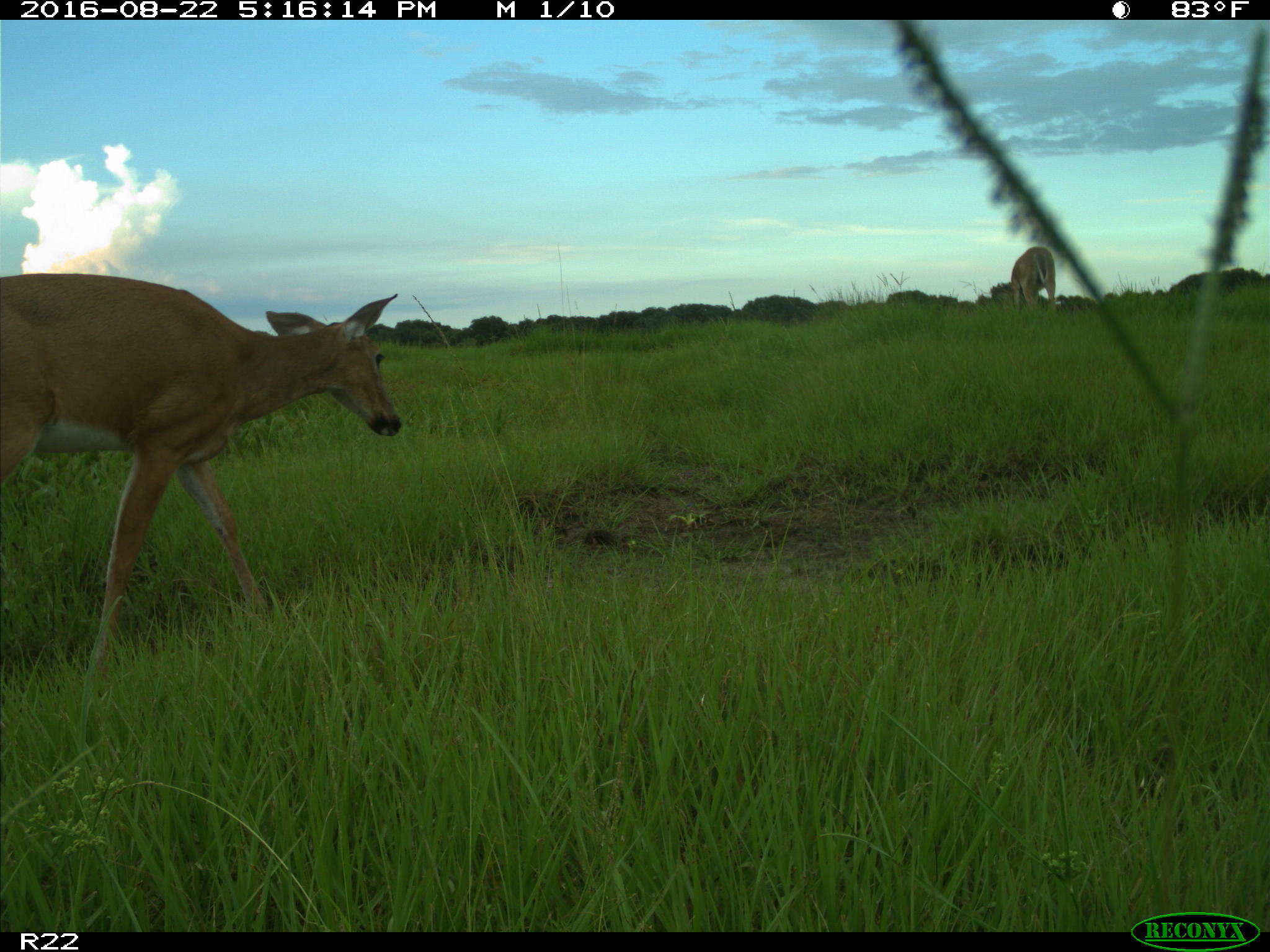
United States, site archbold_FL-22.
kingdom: Animalia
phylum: Chordata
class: Mammalia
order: Artiodactyla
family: Cervidae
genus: Odocoileus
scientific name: Odocoileus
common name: deer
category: unidentified deer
Unidentified deer (deer) (Odocoileus).